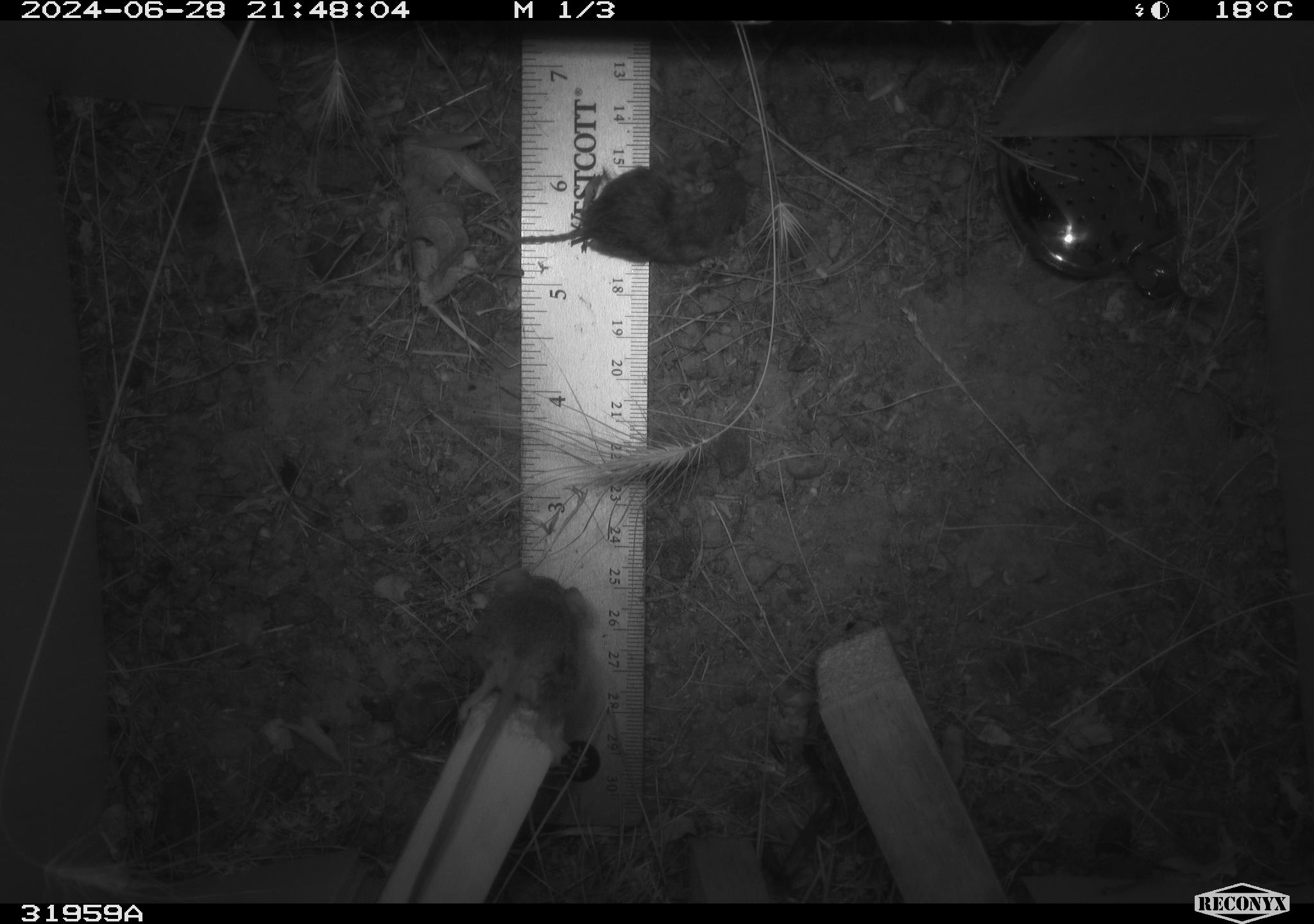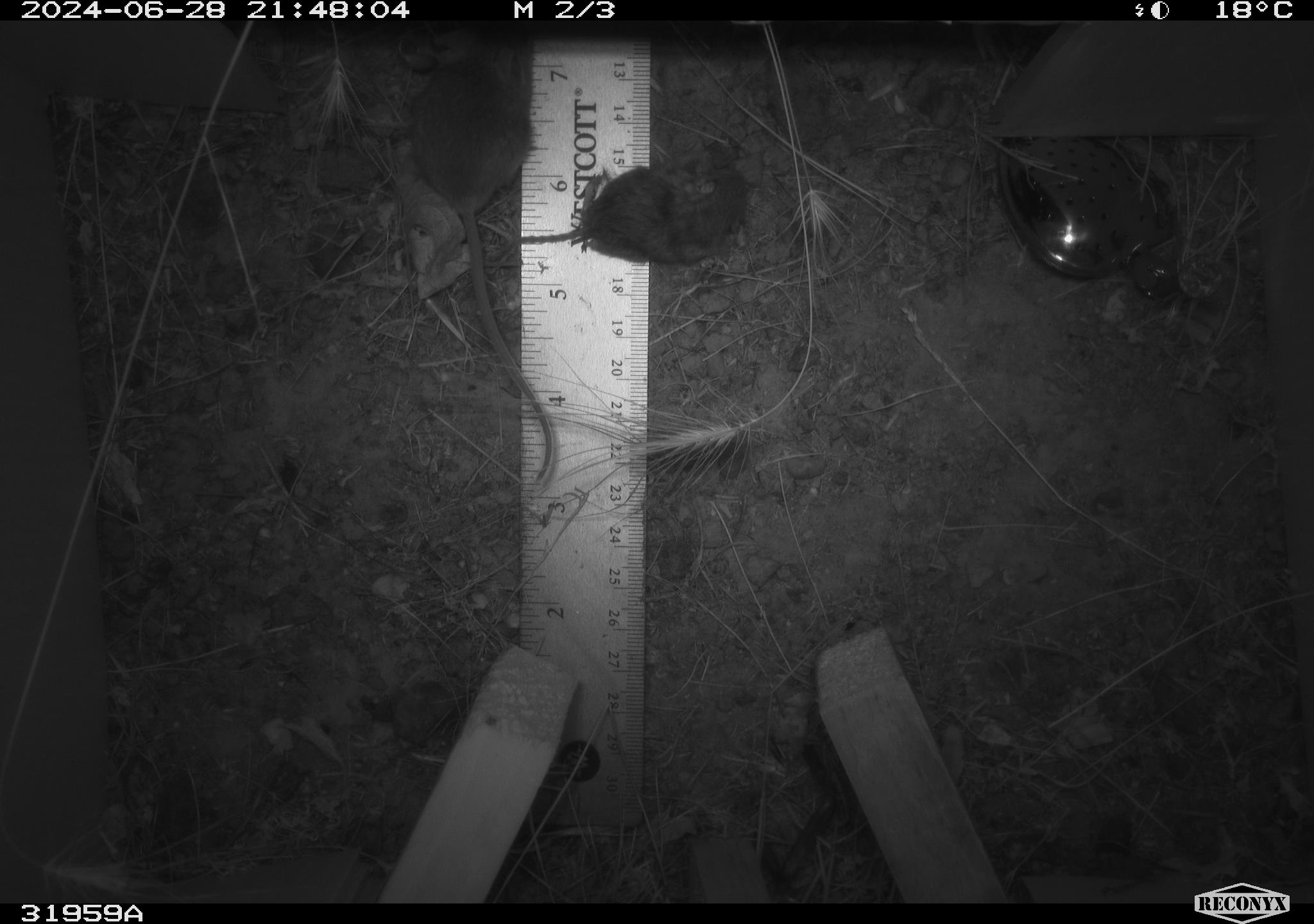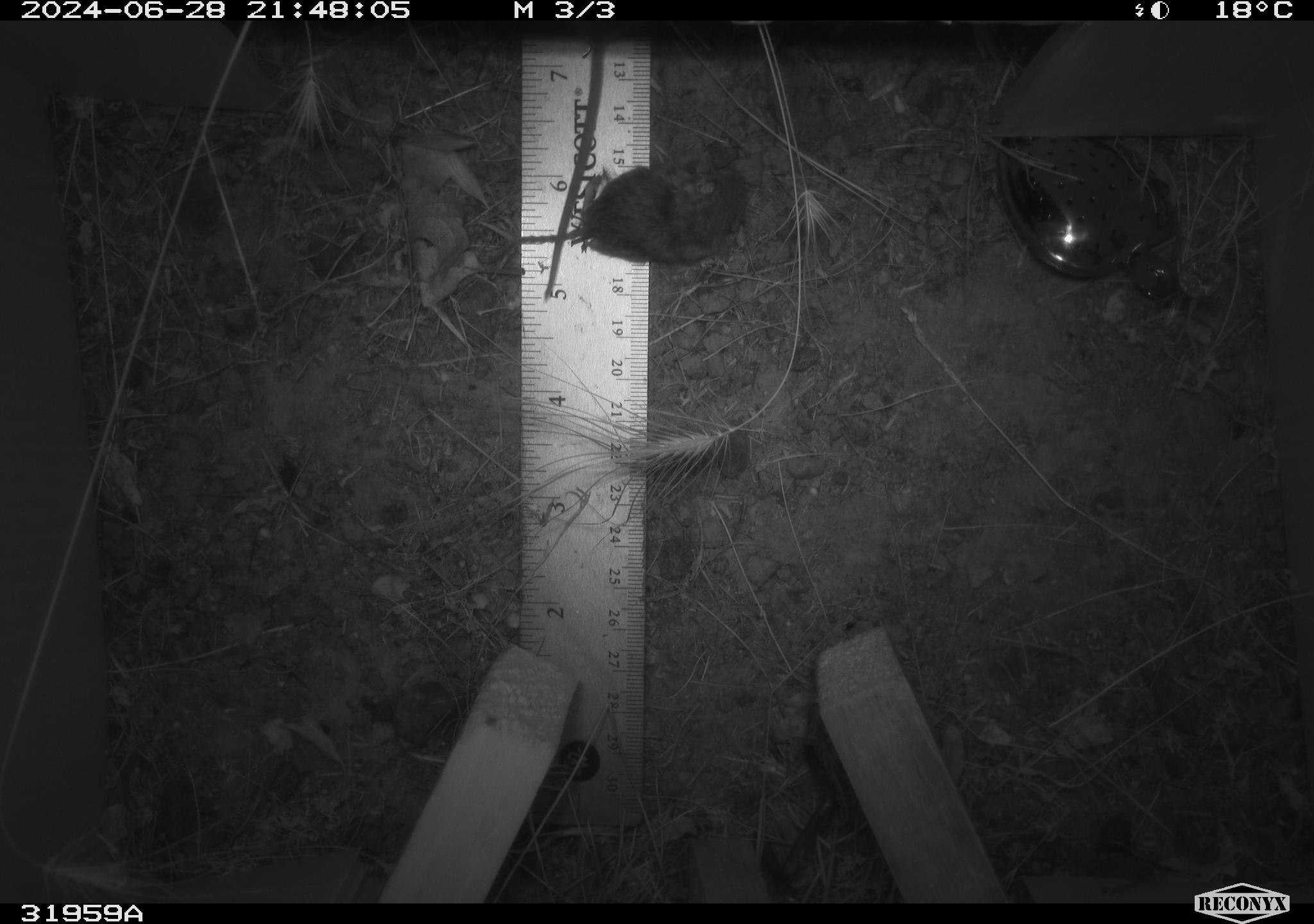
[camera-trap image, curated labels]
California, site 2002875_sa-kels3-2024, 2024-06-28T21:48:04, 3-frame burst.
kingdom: Animalia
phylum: Chordata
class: Mammalia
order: Rodentia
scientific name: Rodentia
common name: mouse species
Mouse species (Rodentia).